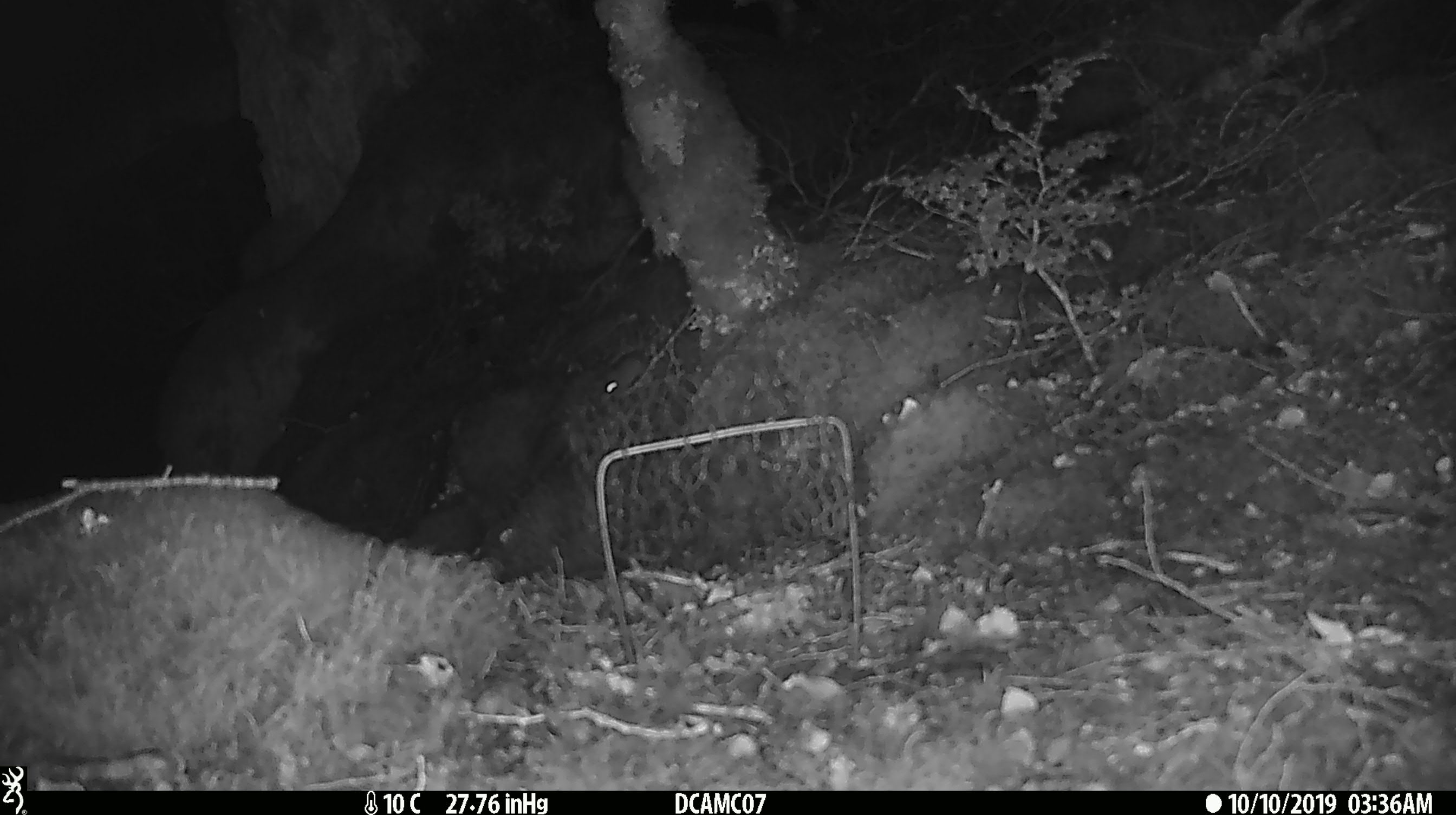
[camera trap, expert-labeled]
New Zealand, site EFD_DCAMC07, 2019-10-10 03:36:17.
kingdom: Animalia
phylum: Chordata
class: Mammalia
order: Rodentia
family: Muridae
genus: Mus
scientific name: Mus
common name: mouse